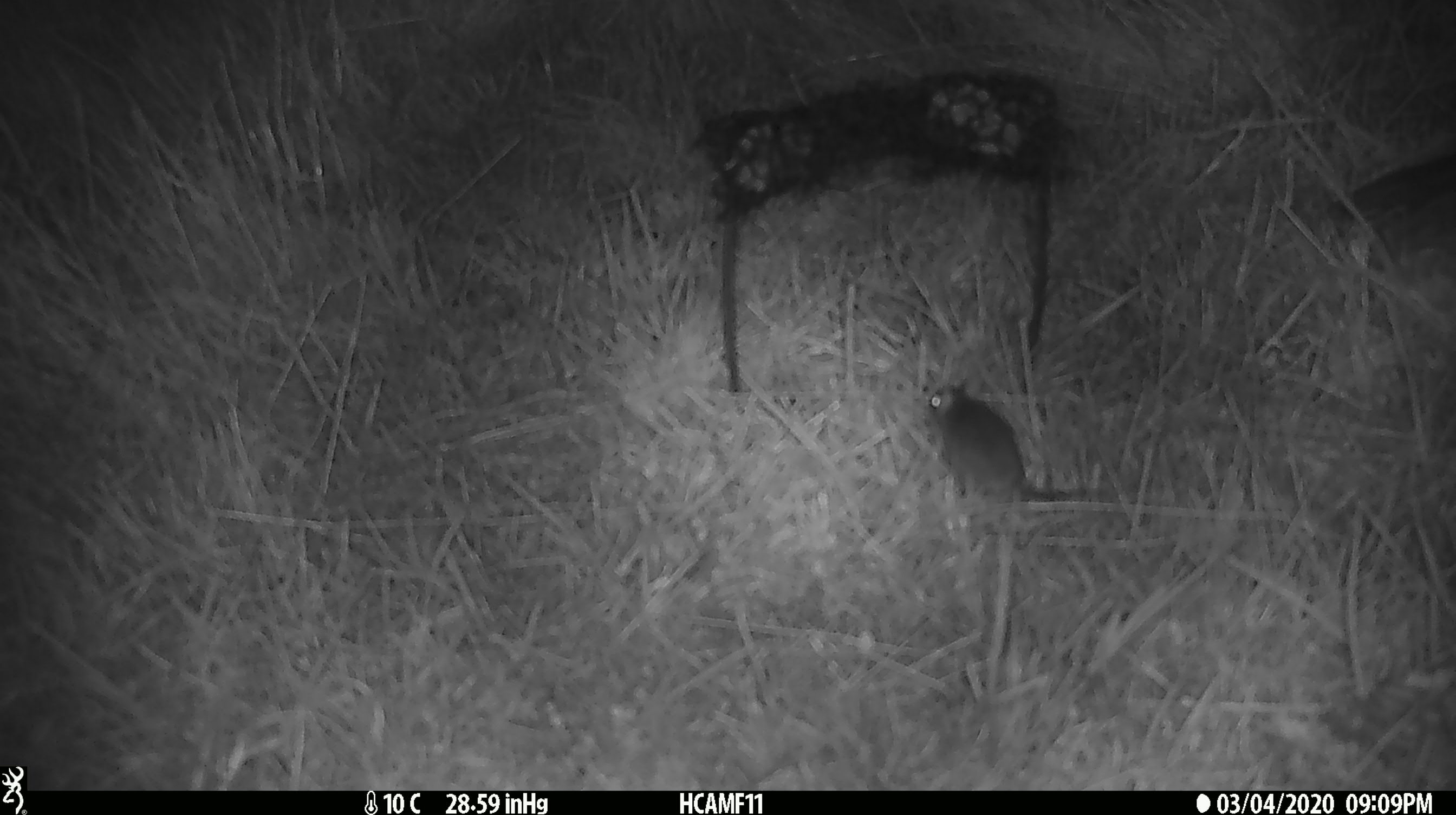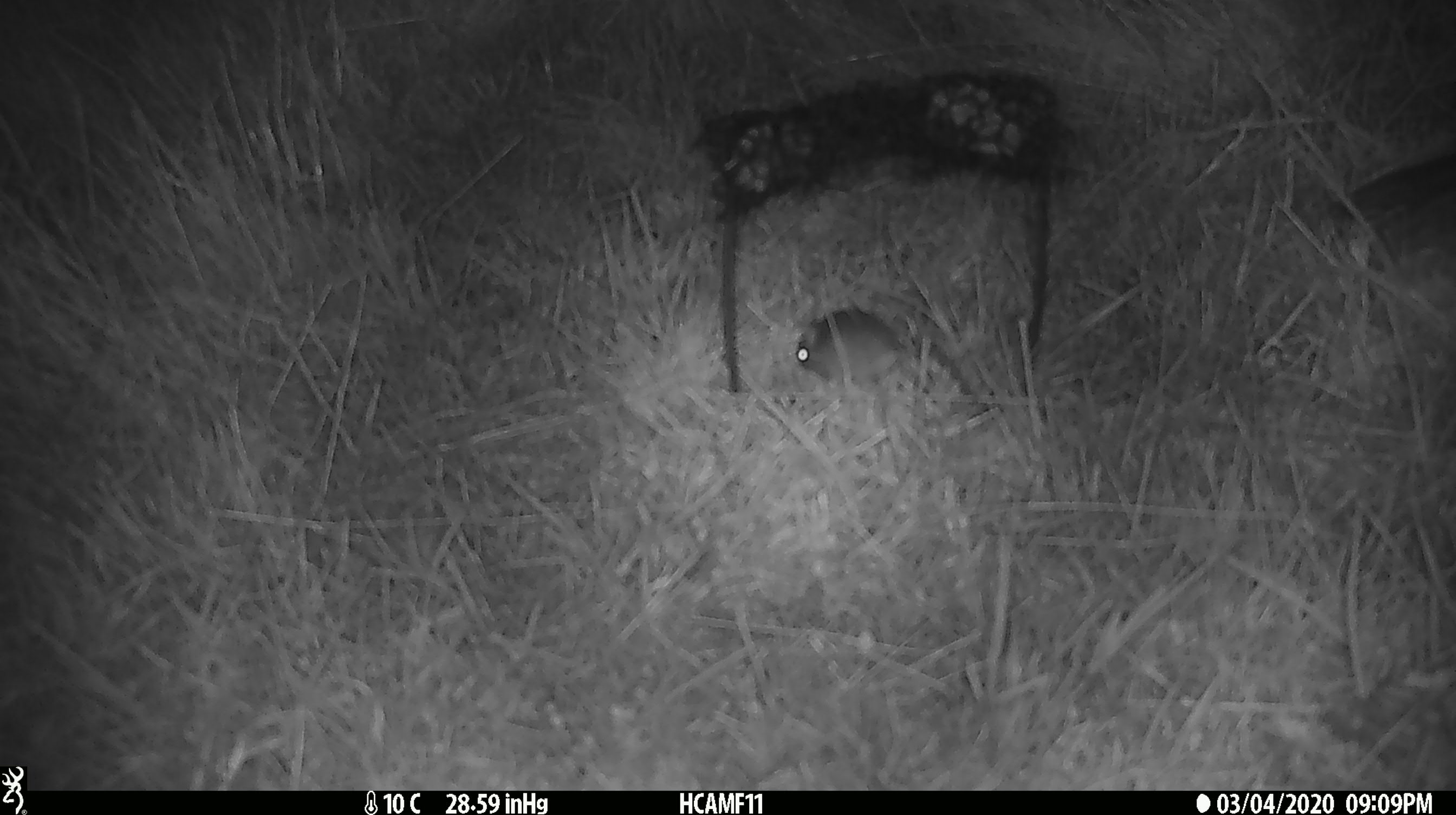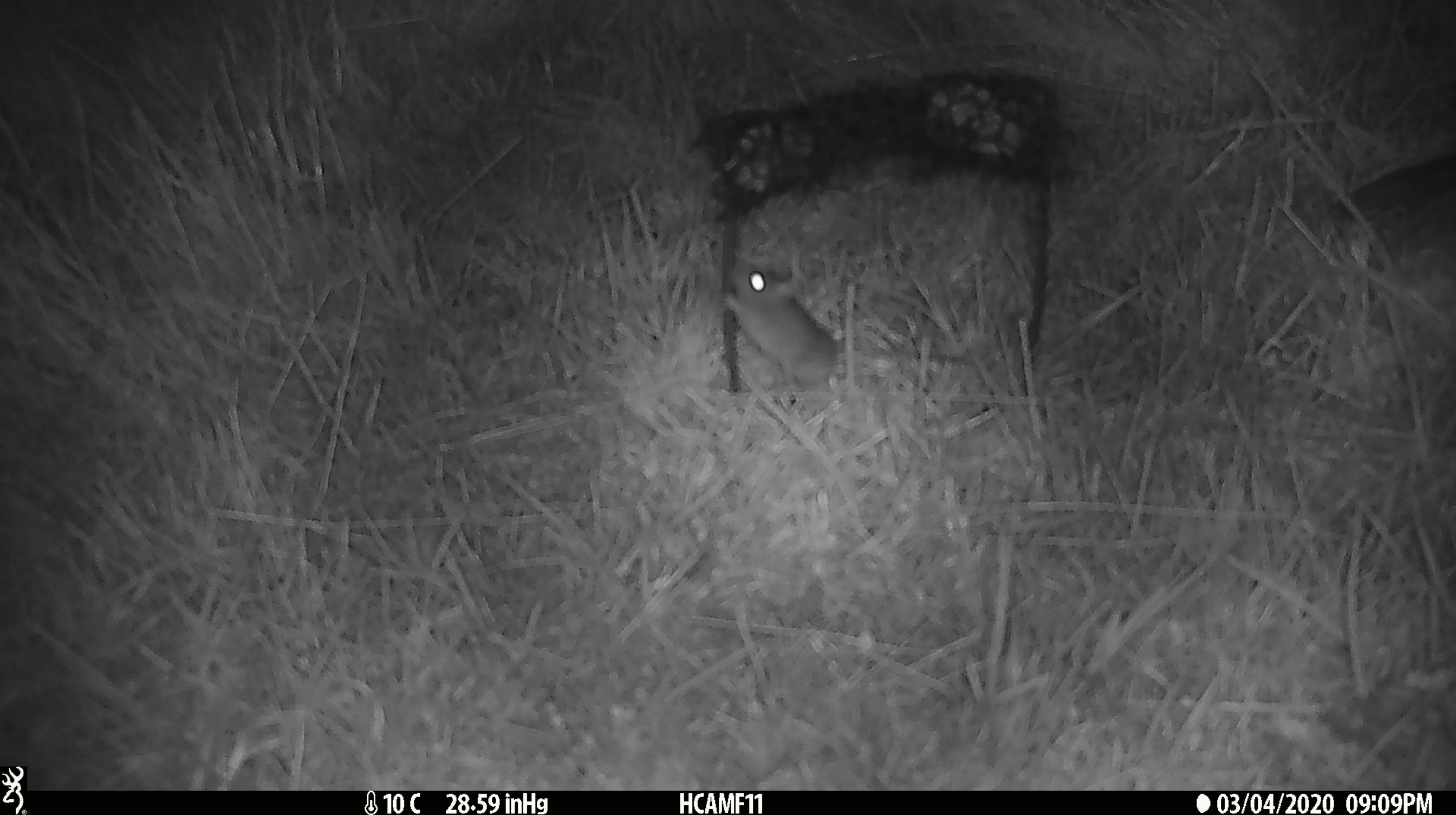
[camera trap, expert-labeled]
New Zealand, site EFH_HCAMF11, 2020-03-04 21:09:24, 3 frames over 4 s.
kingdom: Animalia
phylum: Chordata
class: Mammalia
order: Rodentia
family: Muridae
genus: Mus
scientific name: Mus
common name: mouse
Mouse (Mus).